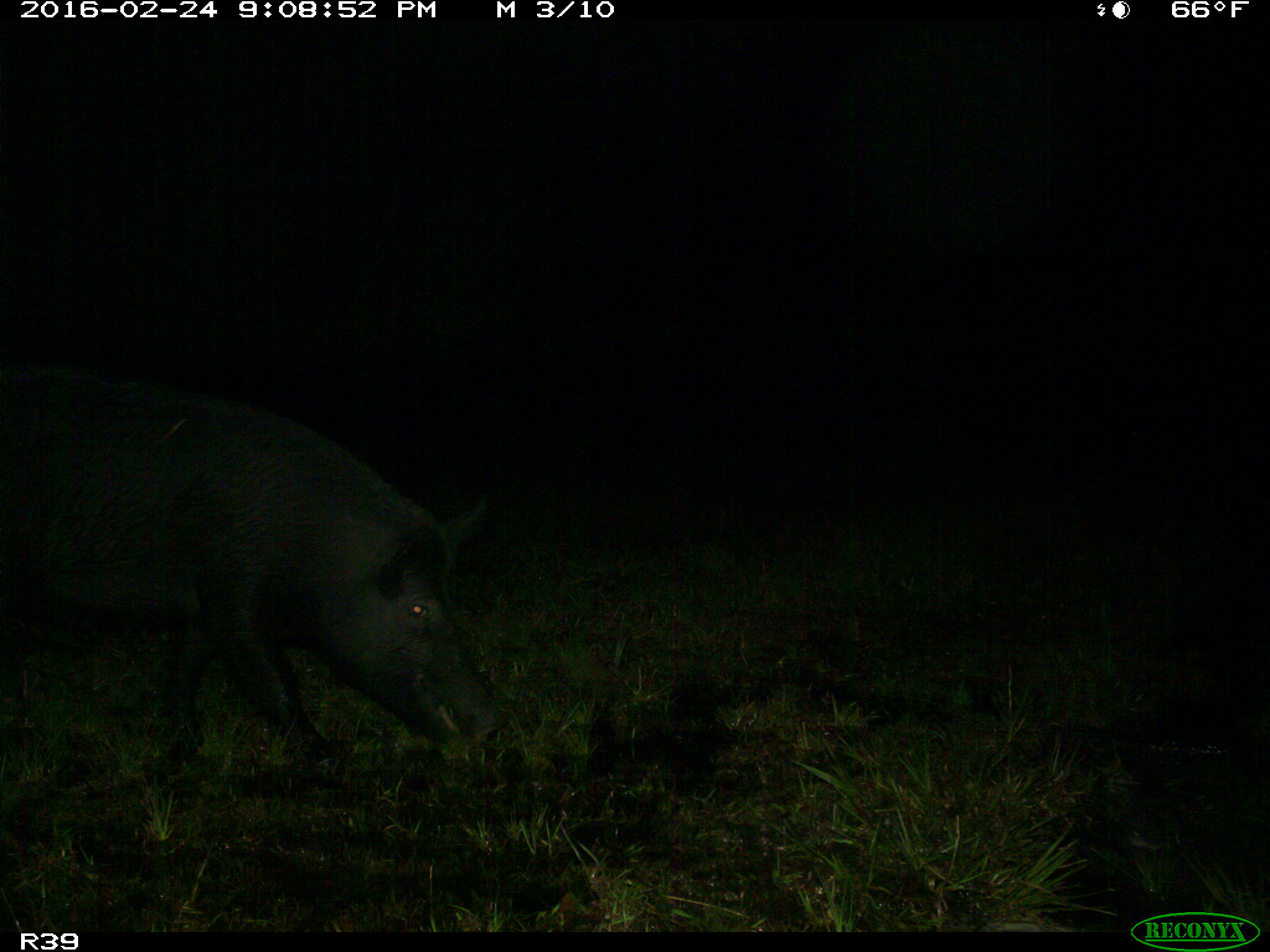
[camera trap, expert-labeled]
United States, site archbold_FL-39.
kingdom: Animalia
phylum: Chordata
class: Mammalia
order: Artiodactyla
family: Suidae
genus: Sus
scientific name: Sus scrofa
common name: wild boar